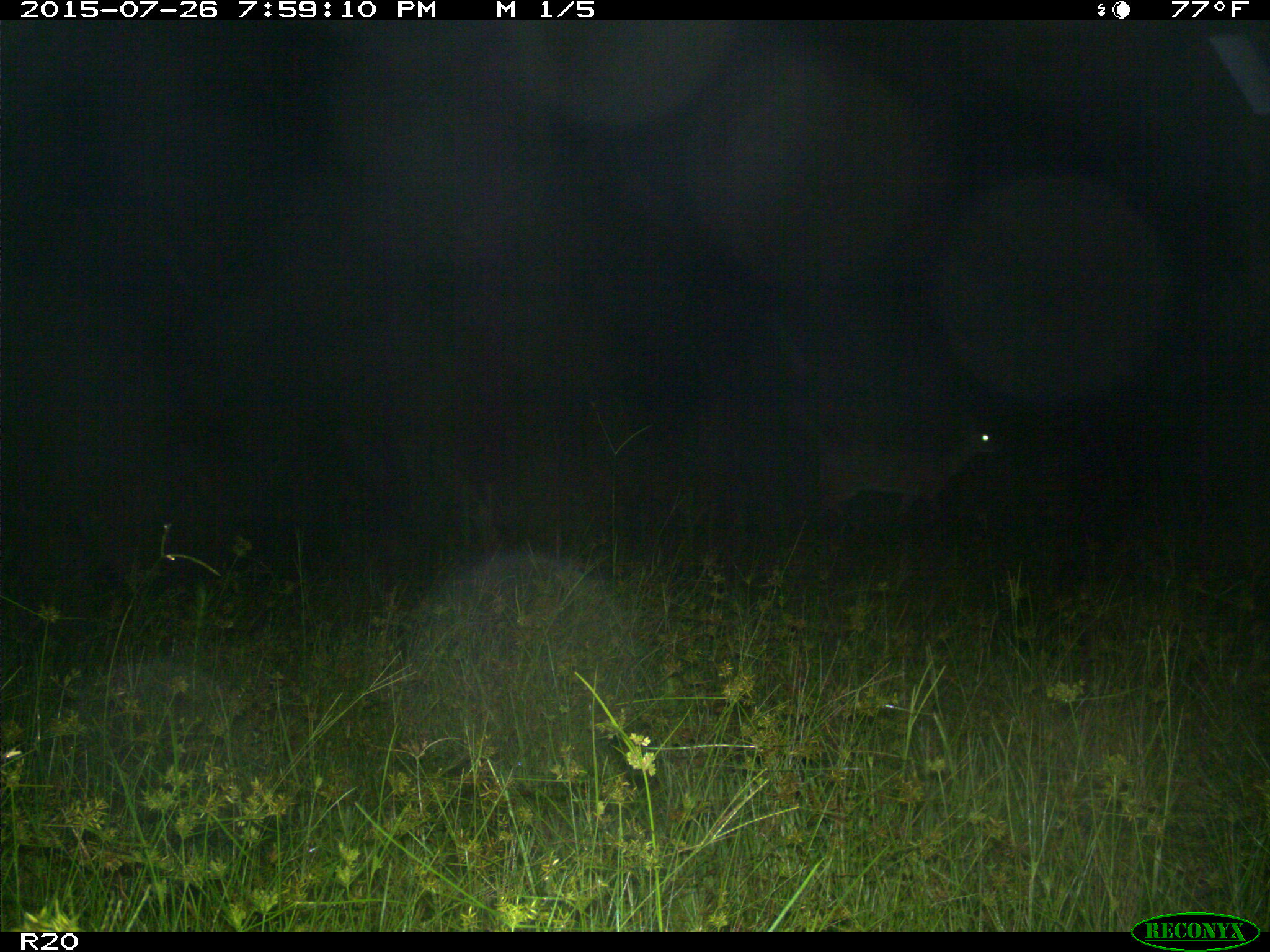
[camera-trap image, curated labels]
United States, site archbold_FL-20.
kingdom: Animalia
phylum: Chordata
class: Mammalia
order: Artiodactyla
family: Cervidae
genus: Odocoileus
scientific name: Odocoileus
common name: deer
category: unidentified deer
Unidentified deer (deer) (Odocoileus).